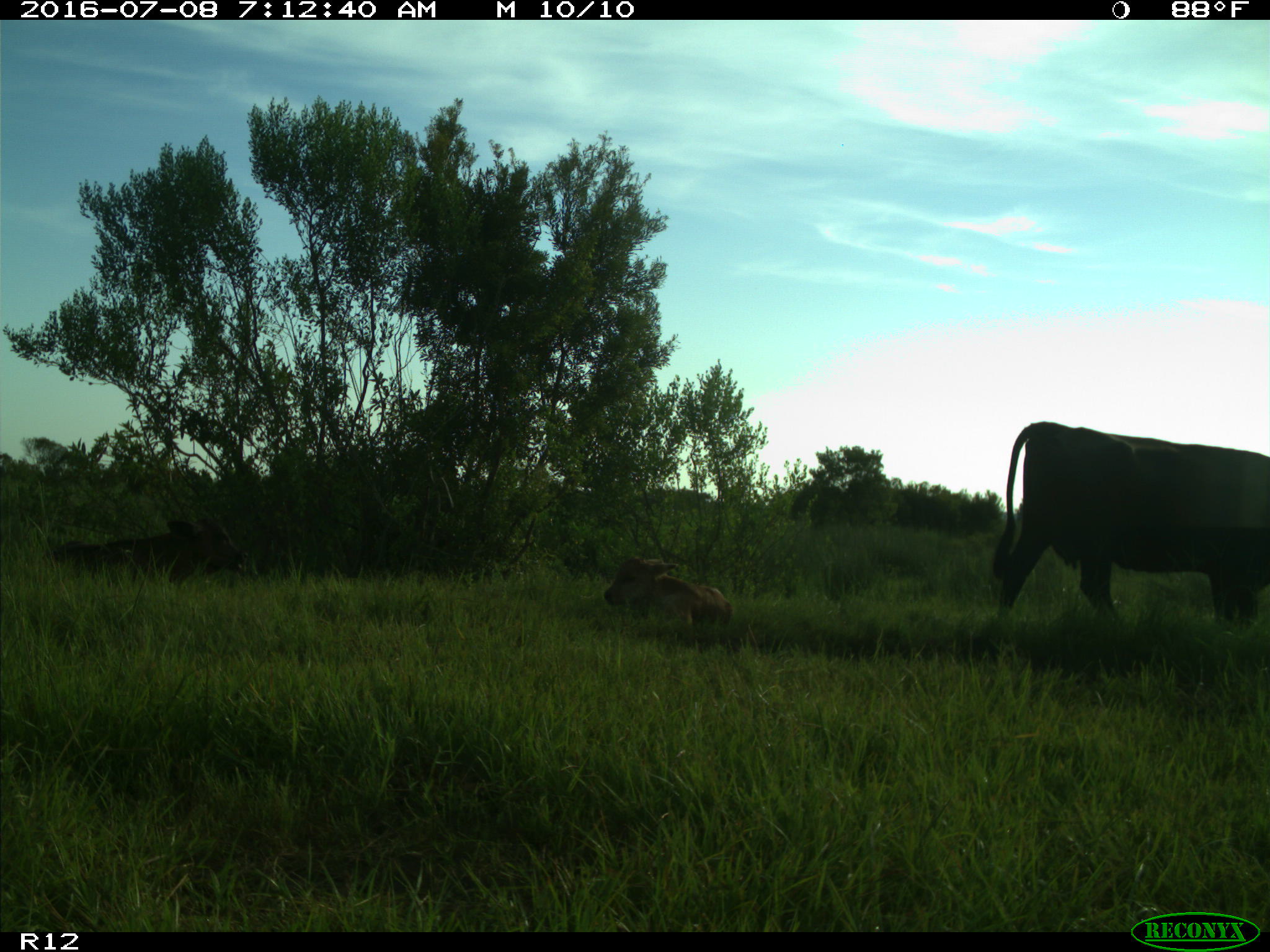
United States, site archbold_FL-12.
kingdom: Animalia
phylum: Chordata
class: Mammalia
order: Artiodactyla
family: Bovidae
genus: Bos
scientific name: Bos taurus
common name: domestic cow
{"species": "Bos taurus (domestic cow)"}